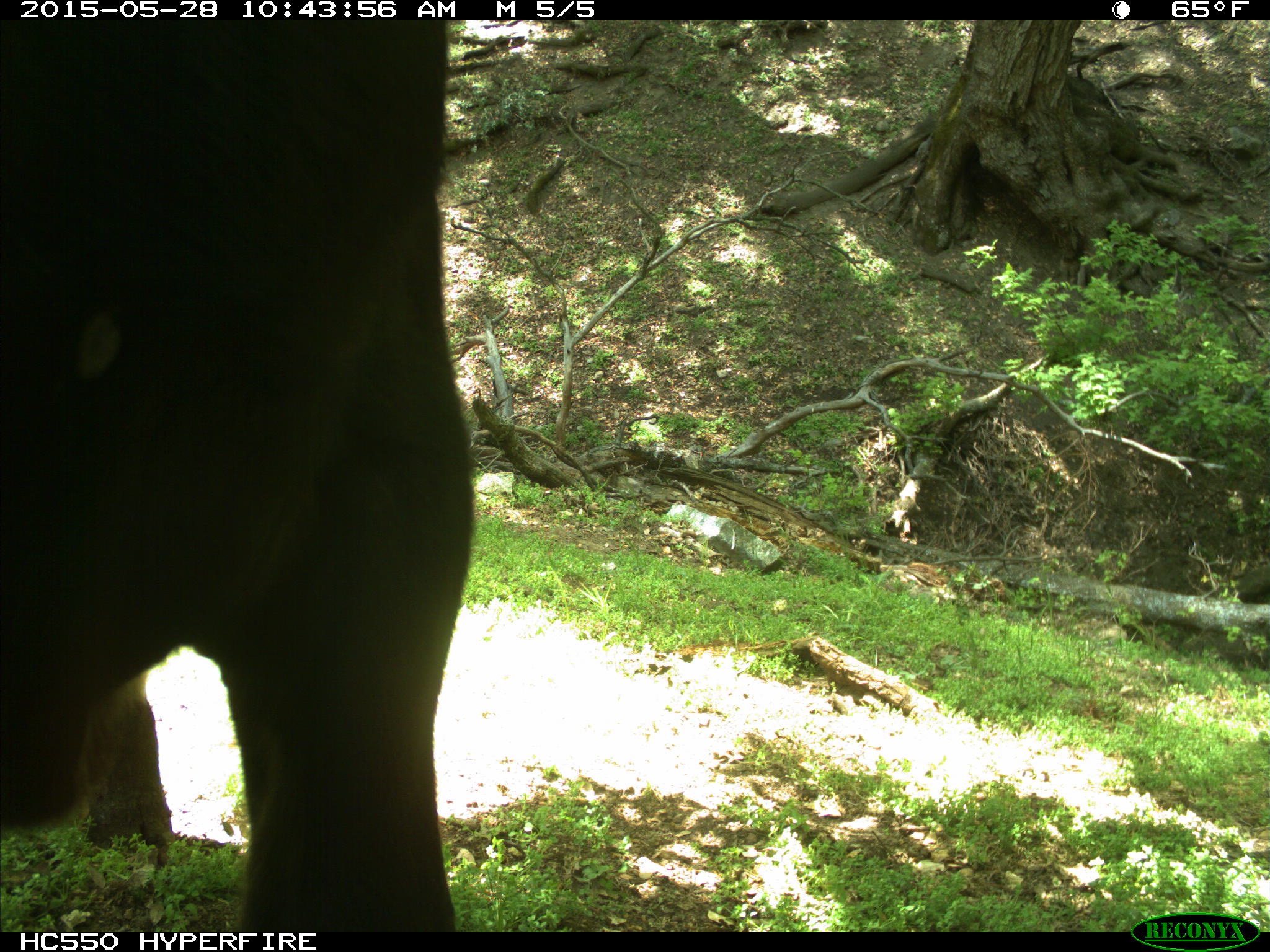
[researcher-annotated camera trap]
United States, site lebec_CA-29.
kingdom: Animalia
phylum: Chordata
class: Mammalia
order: Artiodactyla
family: Bovidae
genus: Bos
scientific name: Bos taurus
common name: domestic cow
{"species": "Bos taurus (domestic cow)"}